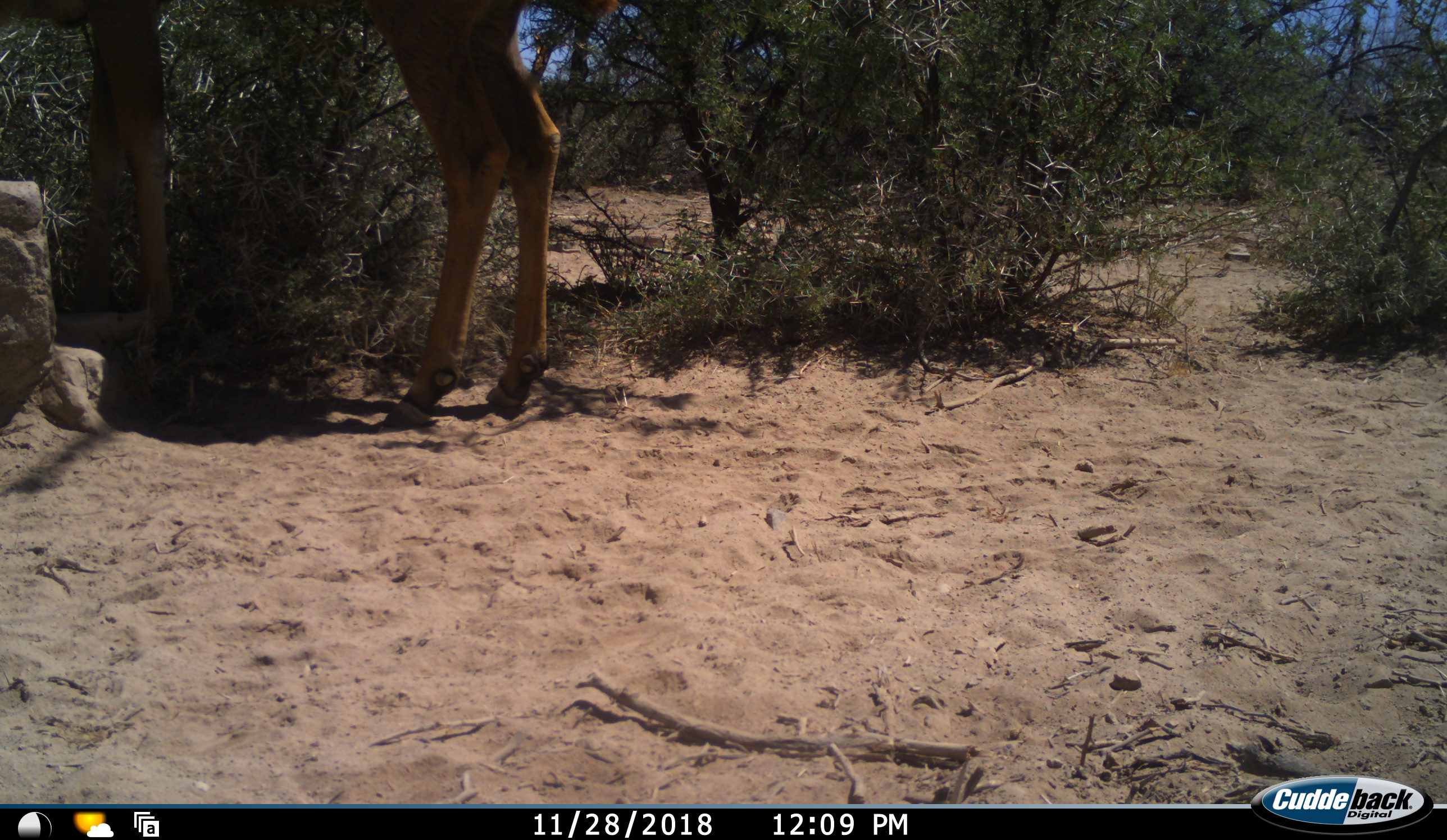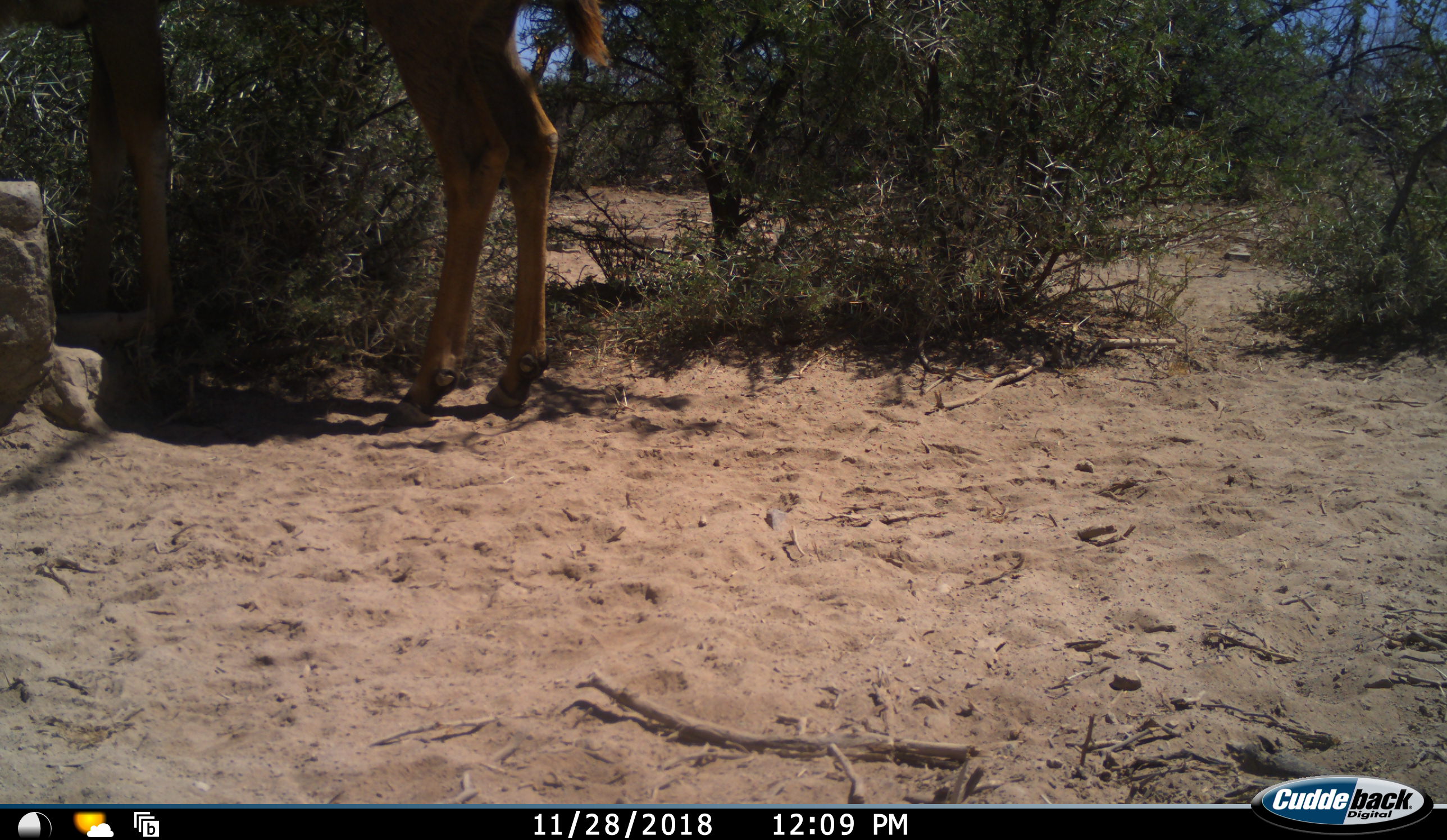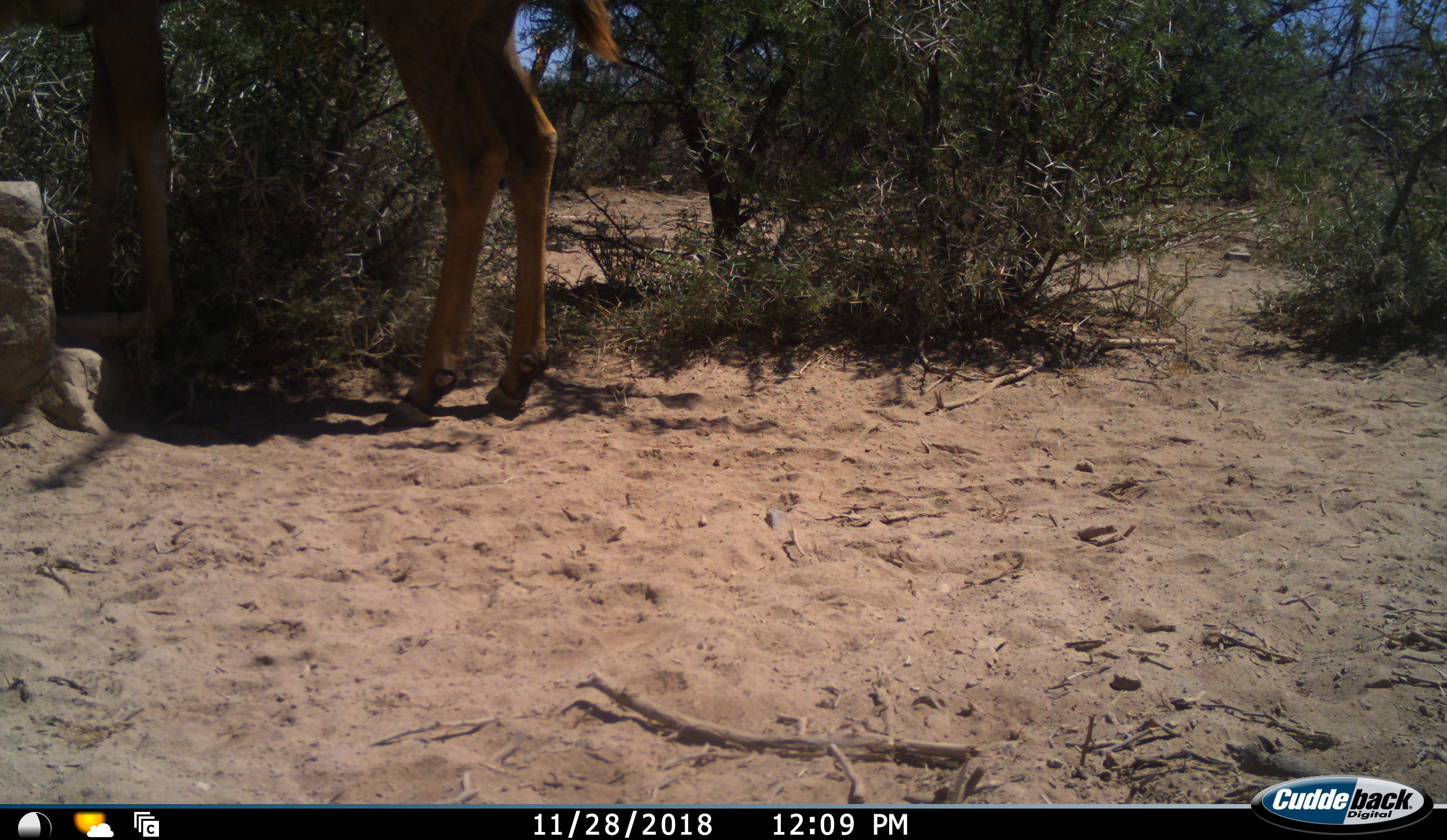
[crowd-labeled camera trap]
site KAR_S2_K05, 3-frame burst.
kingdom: Animalia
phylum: Chordata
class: Mammalia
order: Artiodactyla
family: Bovidae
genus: Tragelaphus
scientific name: Tragelaphus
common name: kudu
Kudu (Tragelaphus), count 1. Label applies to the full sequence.